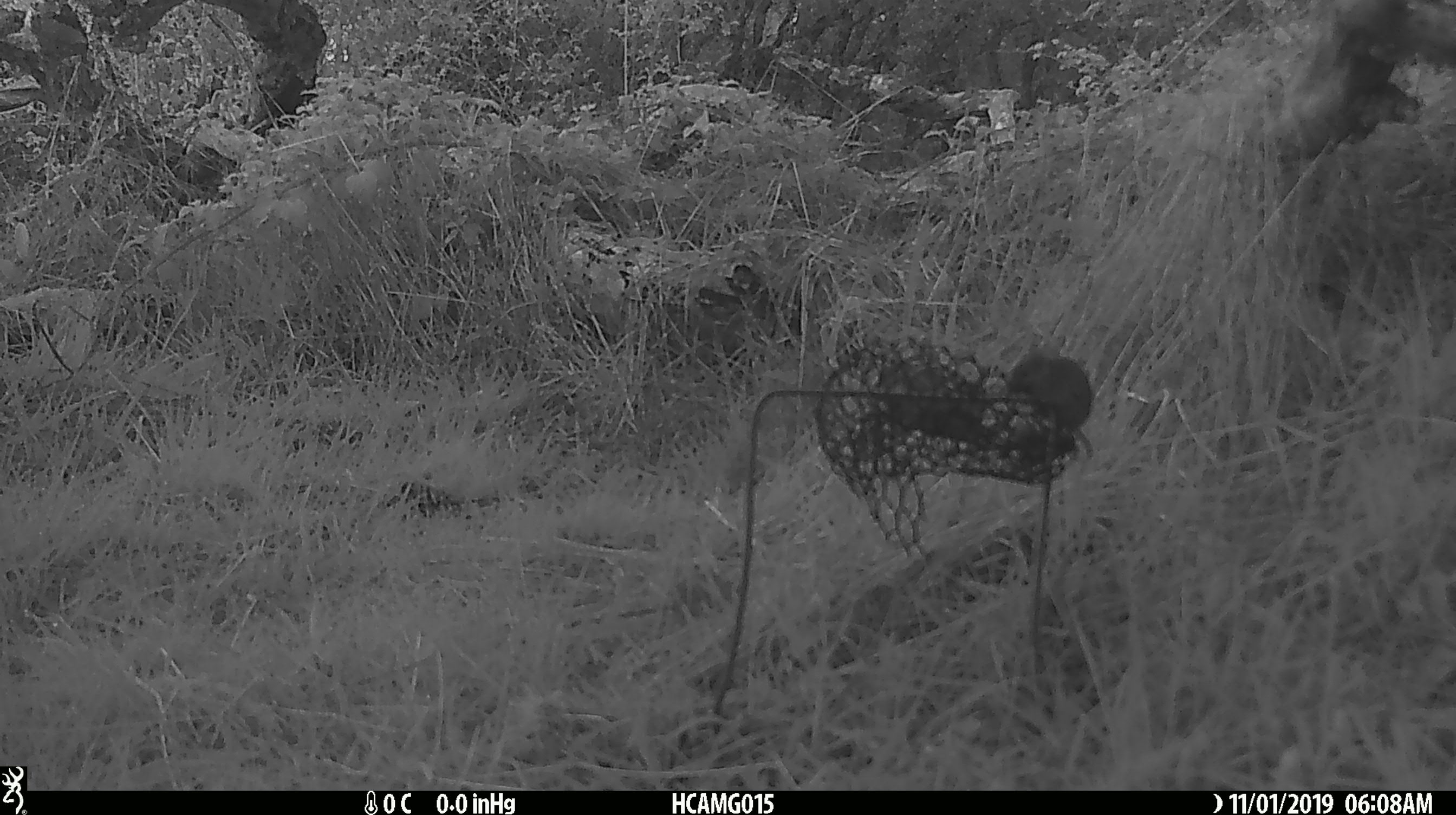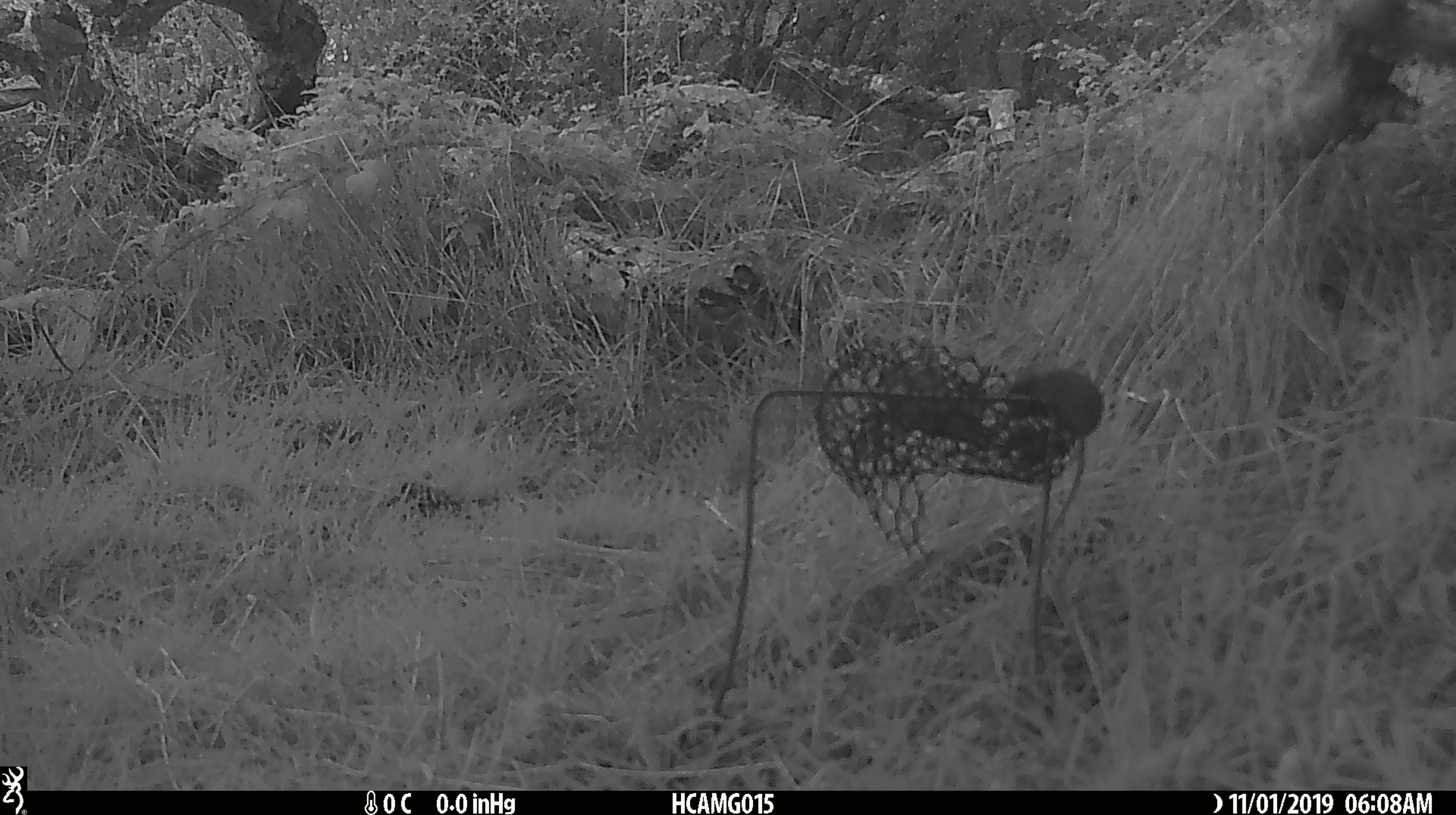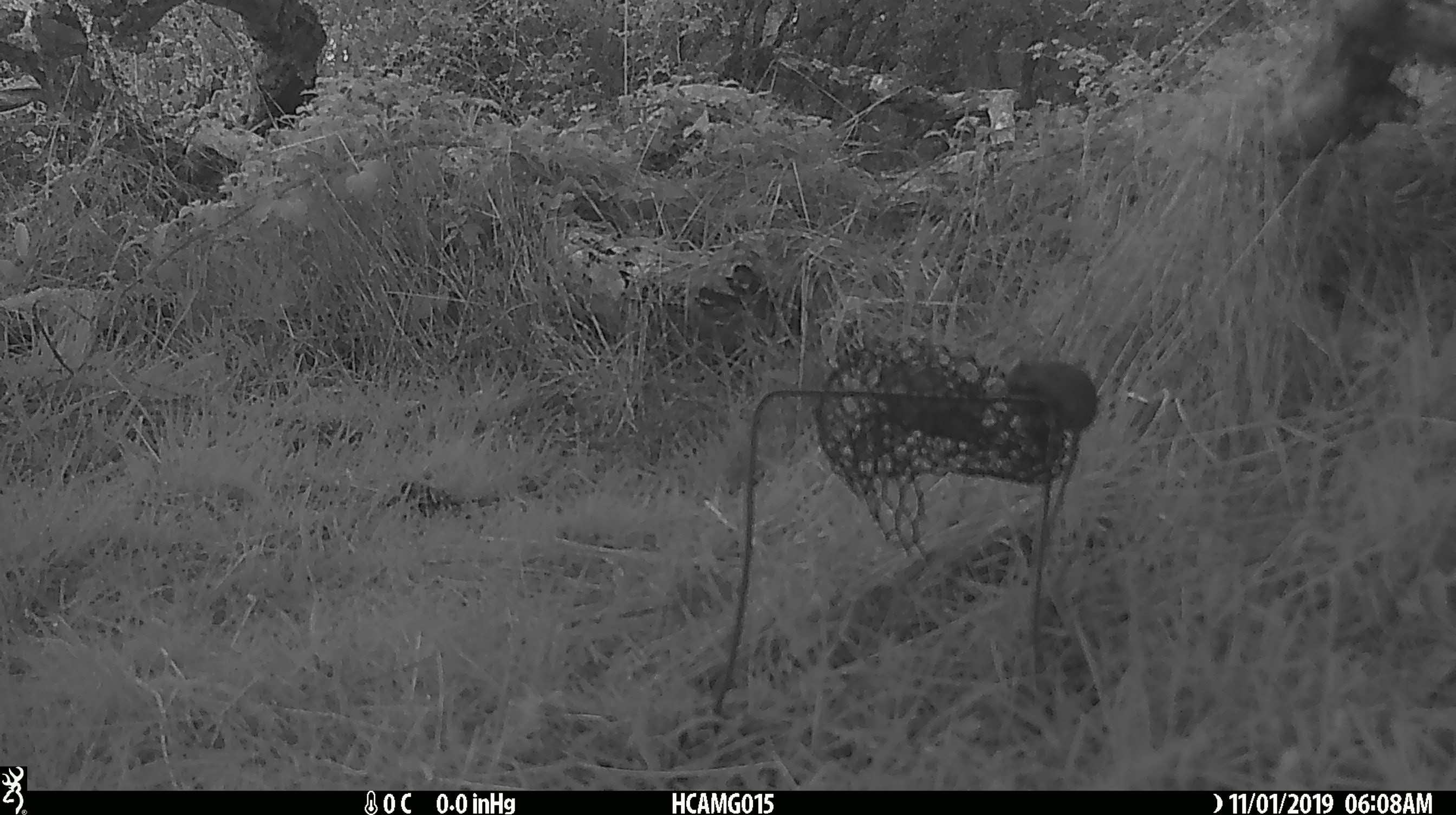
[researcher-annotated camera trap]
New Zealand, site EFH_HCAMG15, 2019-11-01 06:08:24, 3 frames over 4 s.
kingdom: Animalia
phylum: Chordata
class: Mammalia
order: Rodentia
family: Muridae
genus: Mus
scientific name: Mus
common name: mouse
Mouse (Mus).